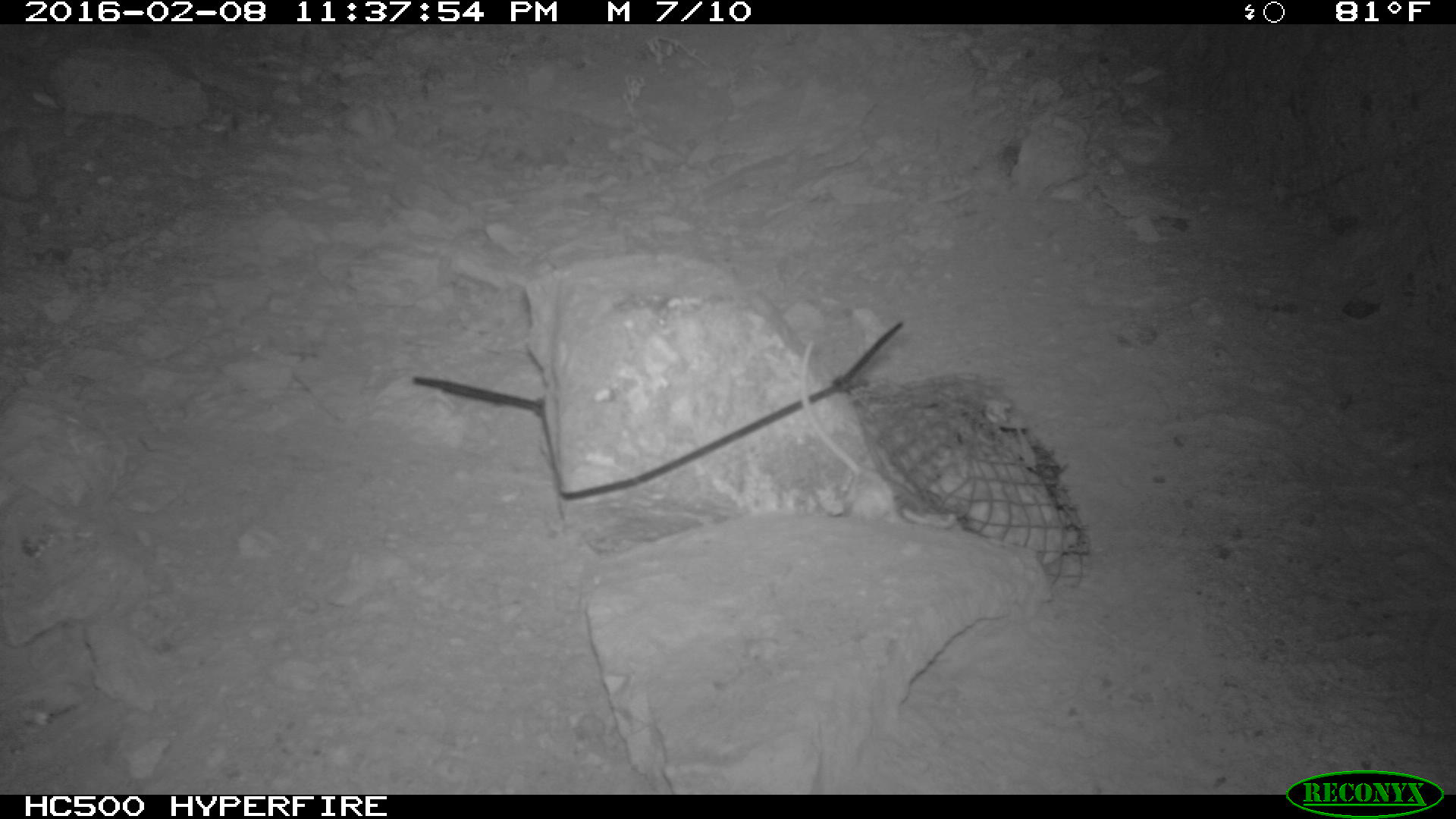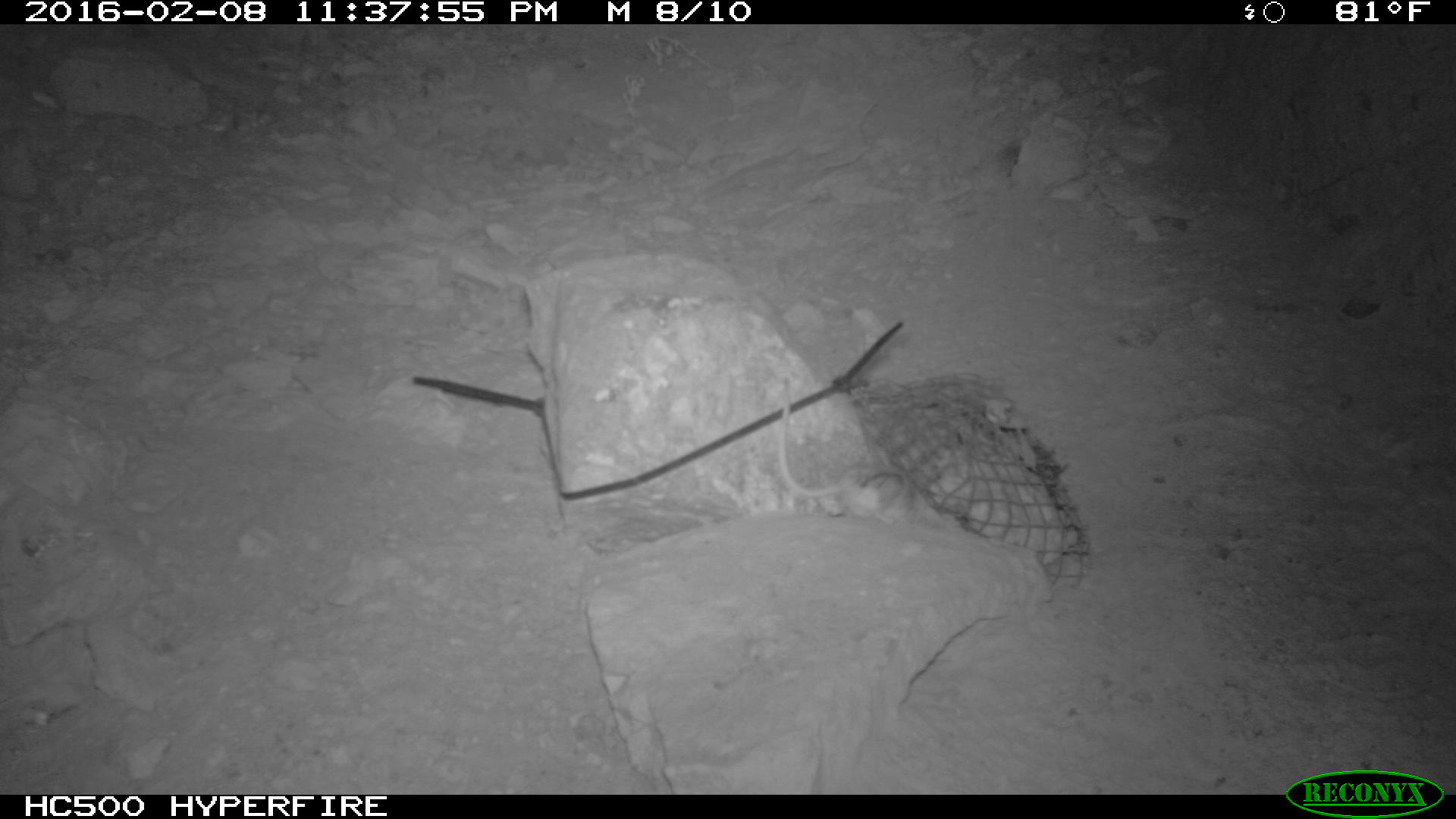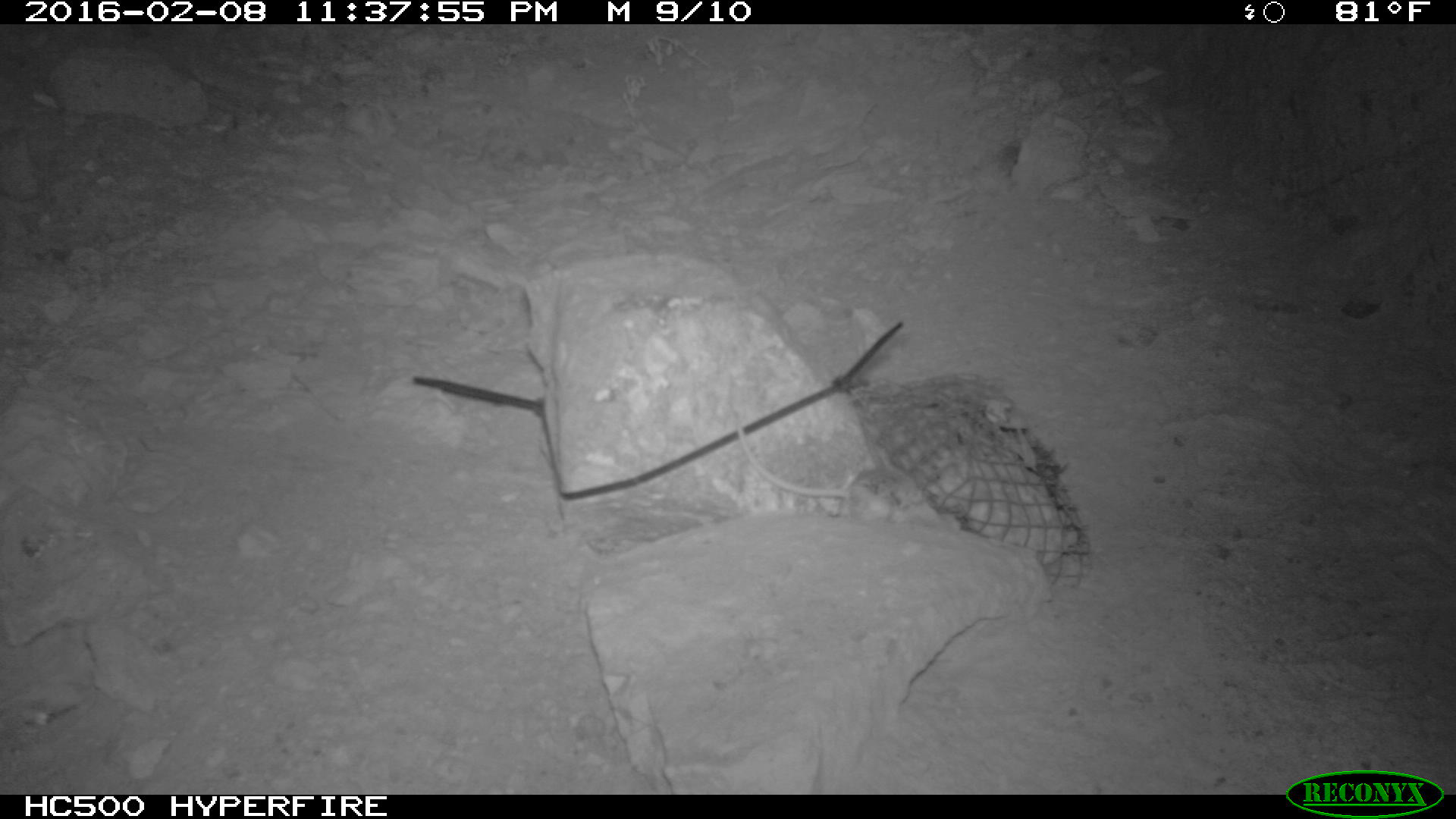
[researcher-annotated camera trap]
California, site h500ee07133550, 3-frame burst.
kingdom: Animalia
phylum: Chordata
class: Mammalia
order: Rodentia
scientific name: Rodentia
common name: rodent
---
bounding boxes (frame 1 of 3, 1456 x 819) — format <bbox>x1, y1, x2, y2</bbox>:
rodent: <bbox>799, 336, 956, 525</bbox>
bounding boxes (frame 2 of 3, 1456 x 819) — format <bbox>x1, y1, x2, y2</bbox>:
rodent: <bbox>774, 374, 914, 528</bbox>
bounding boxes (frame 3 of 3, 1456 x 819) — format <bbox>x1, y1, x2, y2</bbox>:
rodent: <bbox>736, 423, 921, 522</bbox>